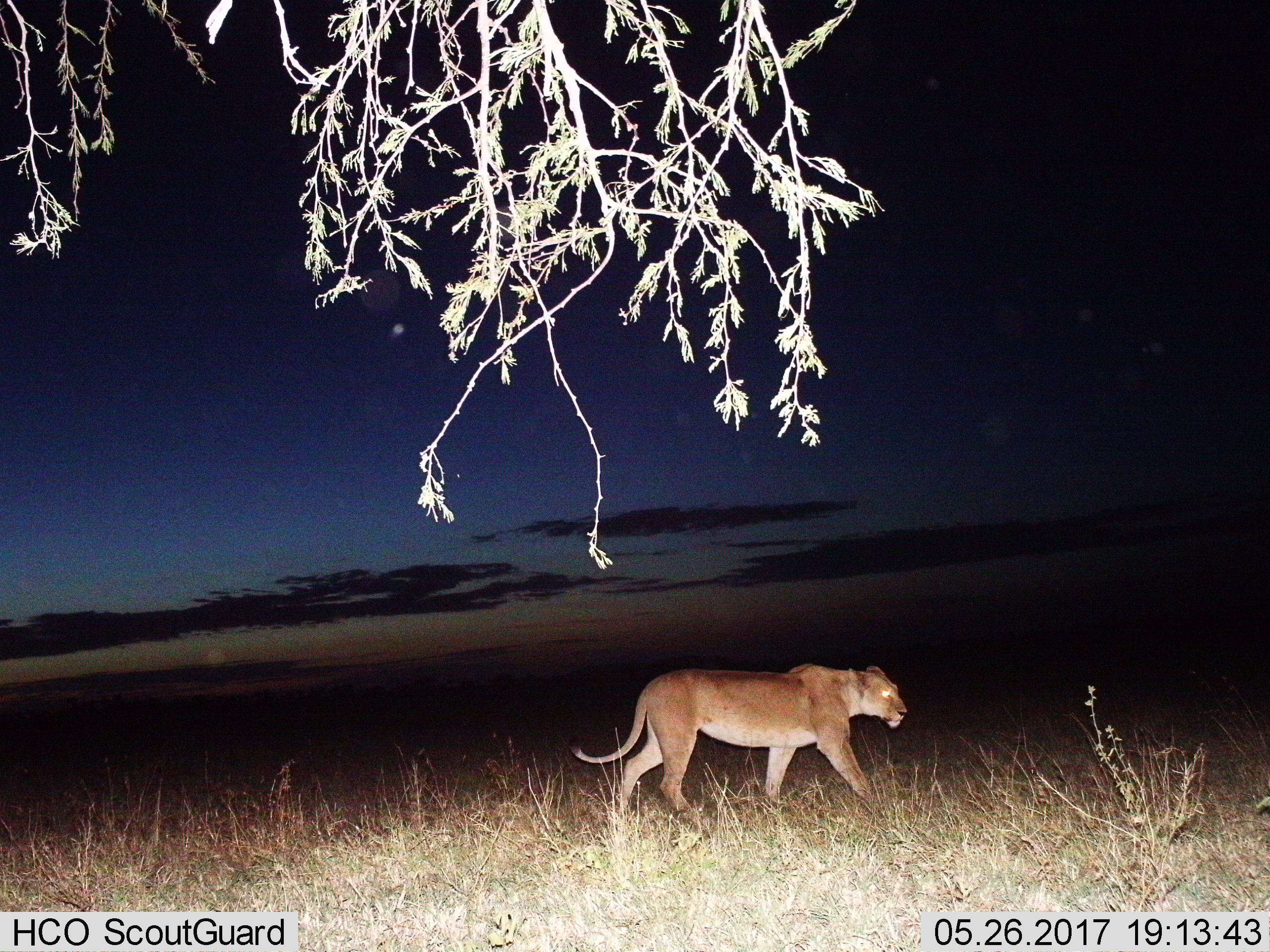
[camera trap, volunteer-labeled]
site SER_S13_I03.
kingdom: Animalia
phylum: Chordata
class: Mammalia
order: Carnivora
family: Felidae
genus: Panthera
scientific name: Panthera leo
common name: lion female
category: lionfemale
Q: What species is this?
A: Lionfemale (lion female) (Panthera leo).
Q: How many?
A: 1.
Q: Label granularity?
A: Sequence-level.